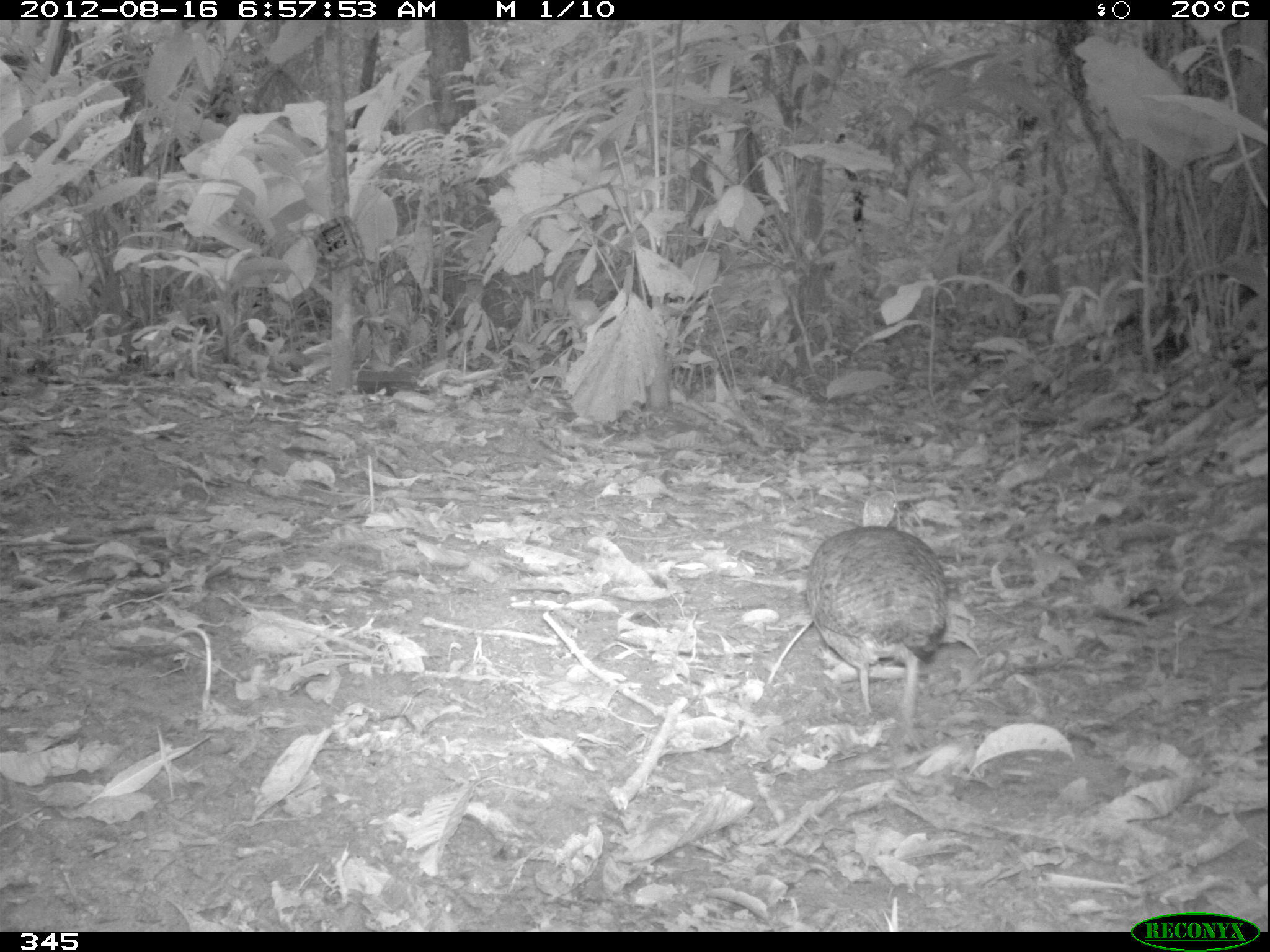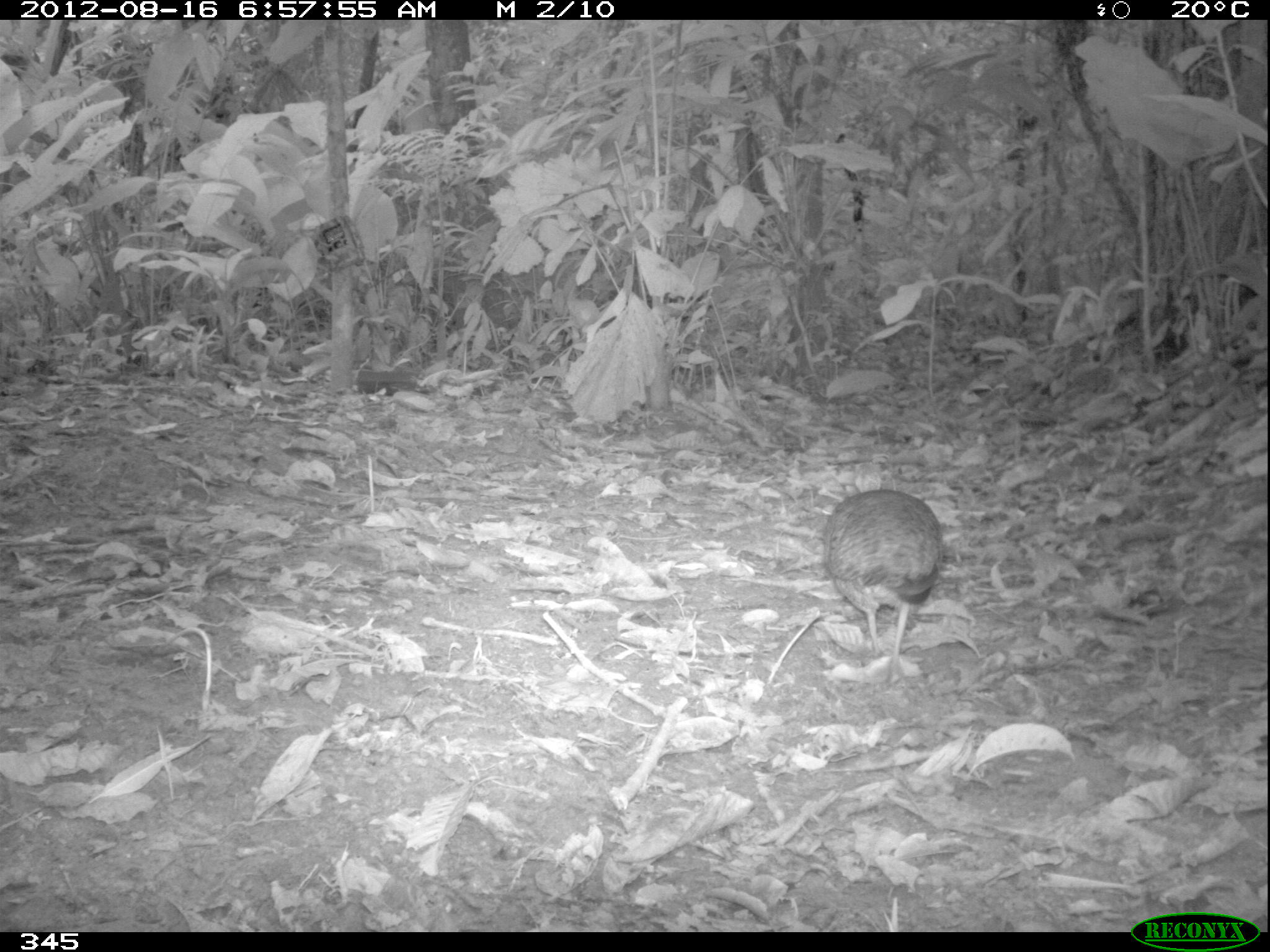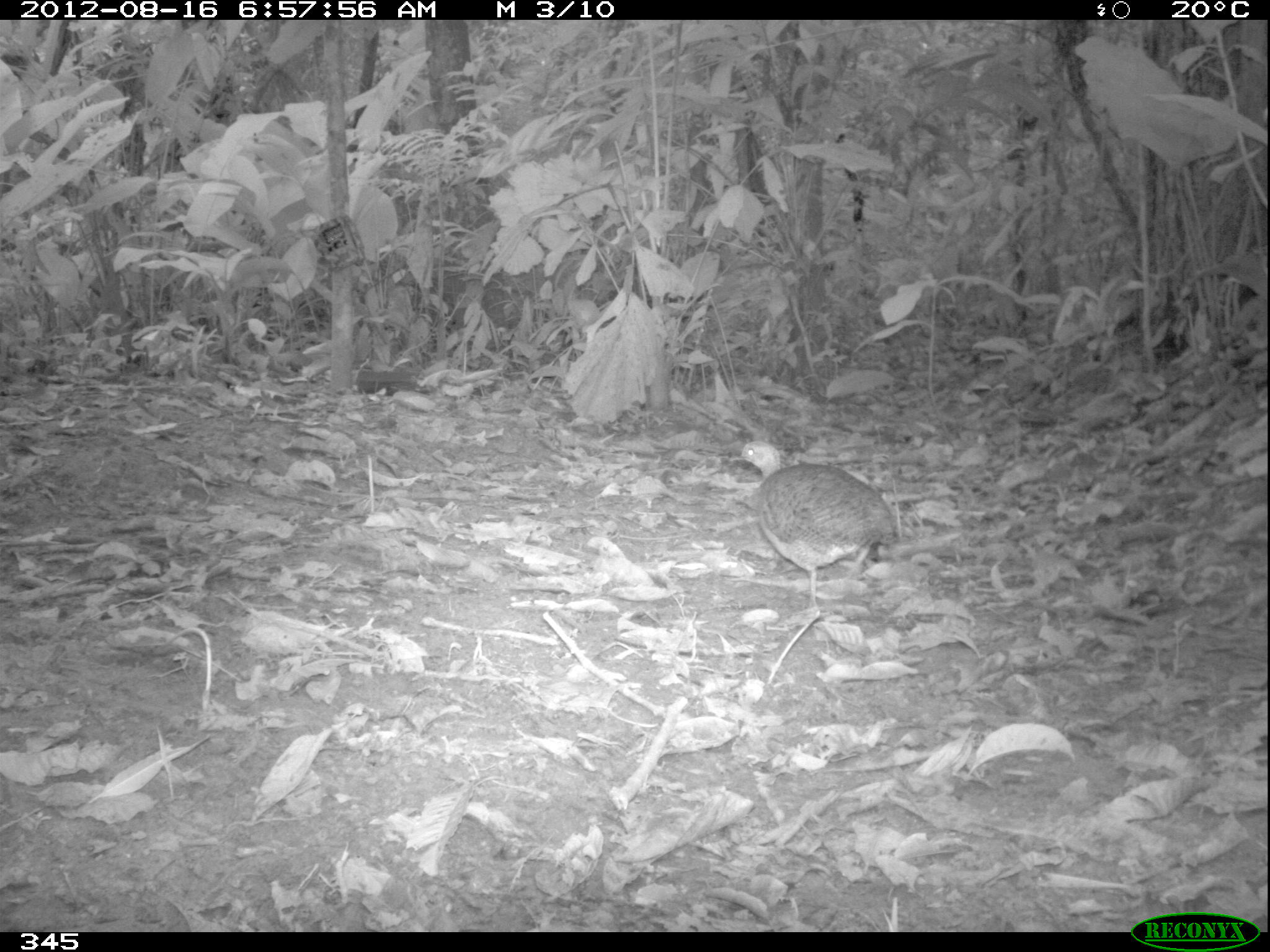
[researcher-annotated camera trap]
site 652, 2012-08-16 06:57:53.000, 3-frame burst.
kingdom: Animalia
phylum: Chordata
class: Aves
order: Galliformes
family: Phasianidae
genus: Alectoris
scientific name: Alectoris rufa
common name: red-legged partridge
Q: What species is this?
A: Alectoris rufa (red-legged partridge).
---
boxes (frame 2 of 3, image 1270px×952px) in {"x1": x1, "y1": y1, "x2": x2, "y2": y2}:
alectoris rufa: {"x1": 822, "y1": 488, "x2": 943, "y2": 689}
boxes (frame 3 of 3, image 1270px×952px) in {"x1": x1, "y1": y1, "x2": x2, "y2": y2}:
alectoris rufa: {"x1": 726, "y1": 439, "x2": 898, "y2": 611}